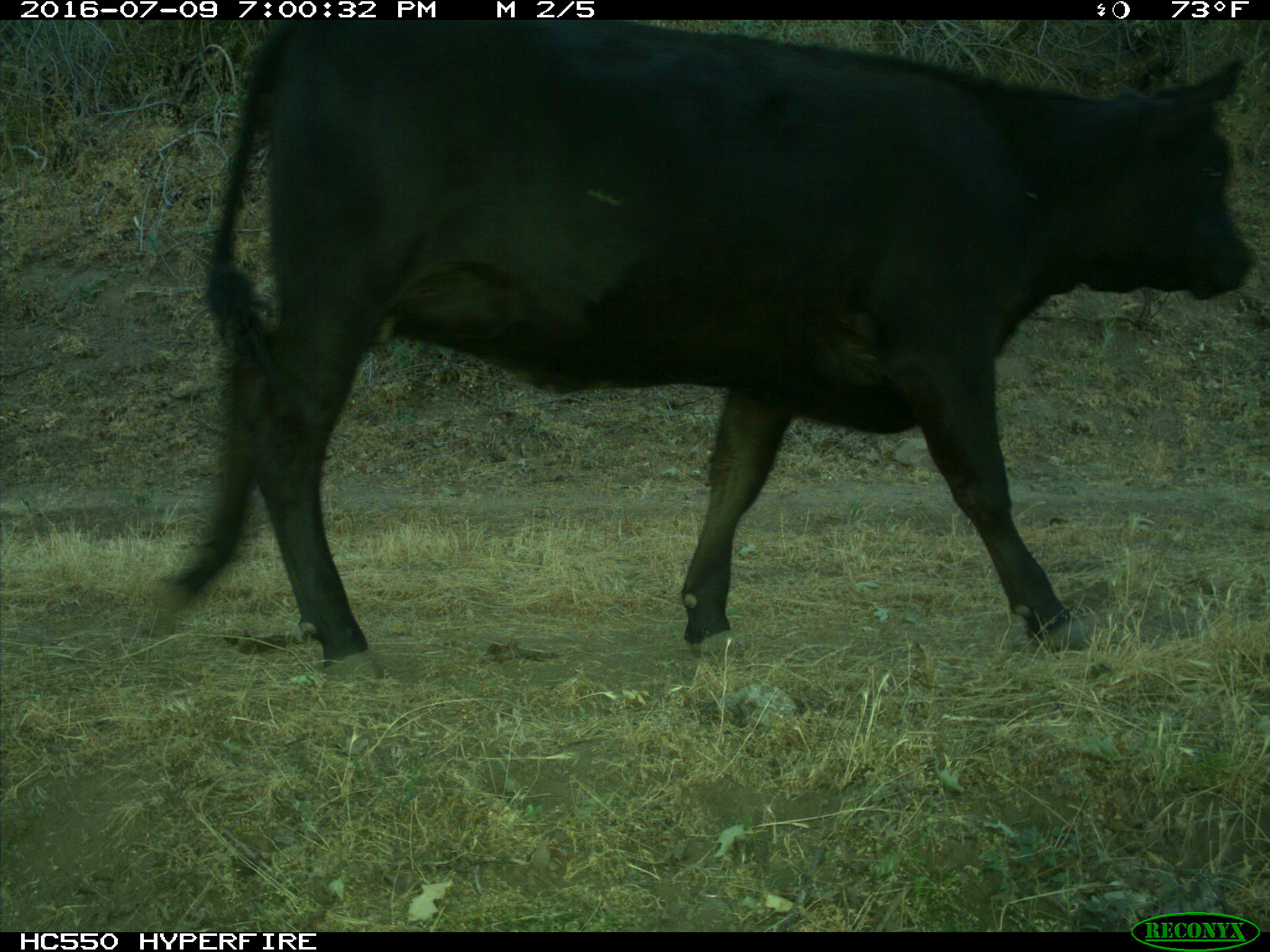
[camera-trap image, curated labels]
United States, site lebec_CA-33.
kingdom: Animalia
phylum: Chordata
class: Mammalia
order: Artiodactyla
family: Bovidae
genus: Bos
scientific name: Bos taurus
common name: domestic cow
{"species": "Bos taurus (domestic cow)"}